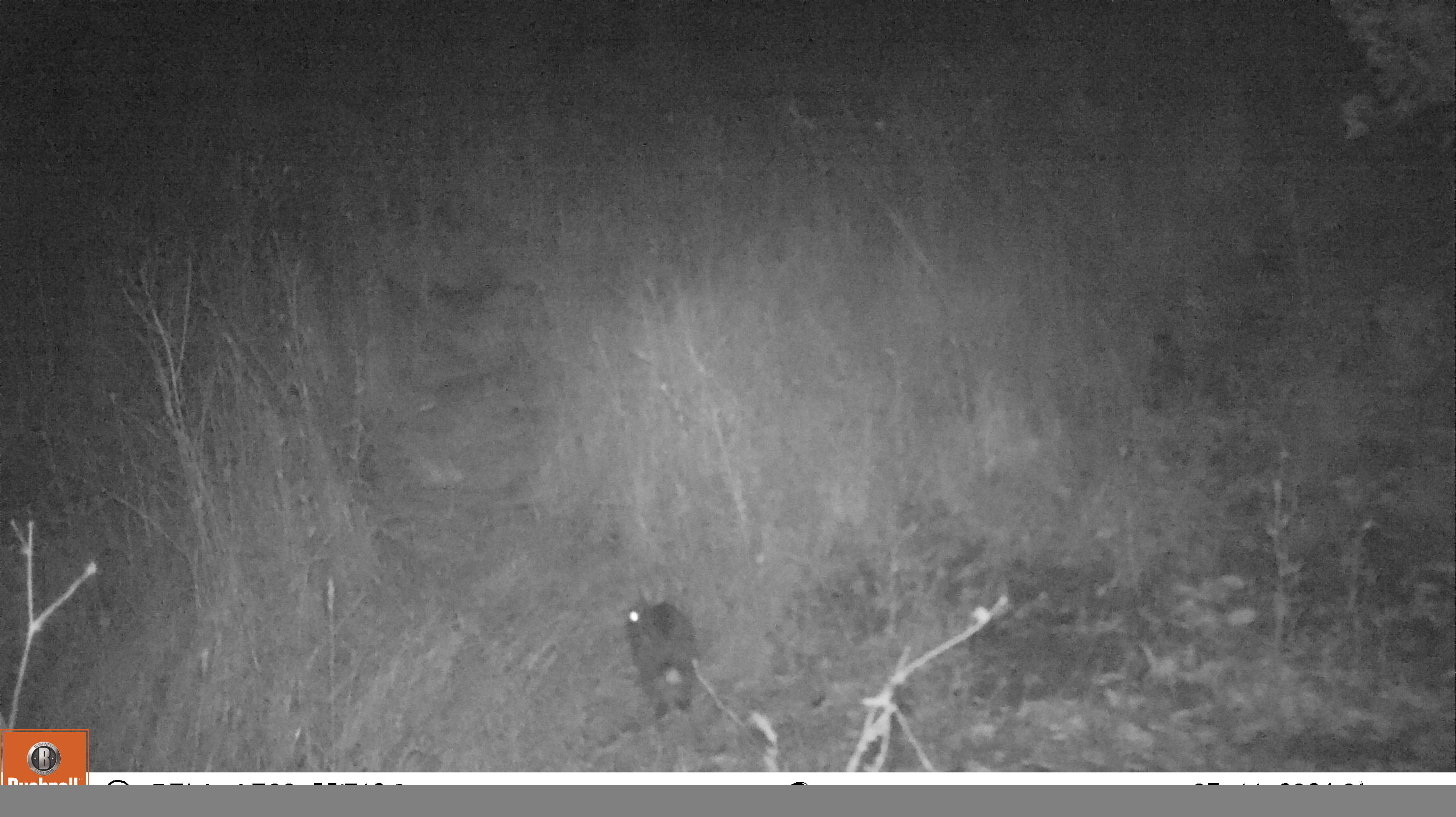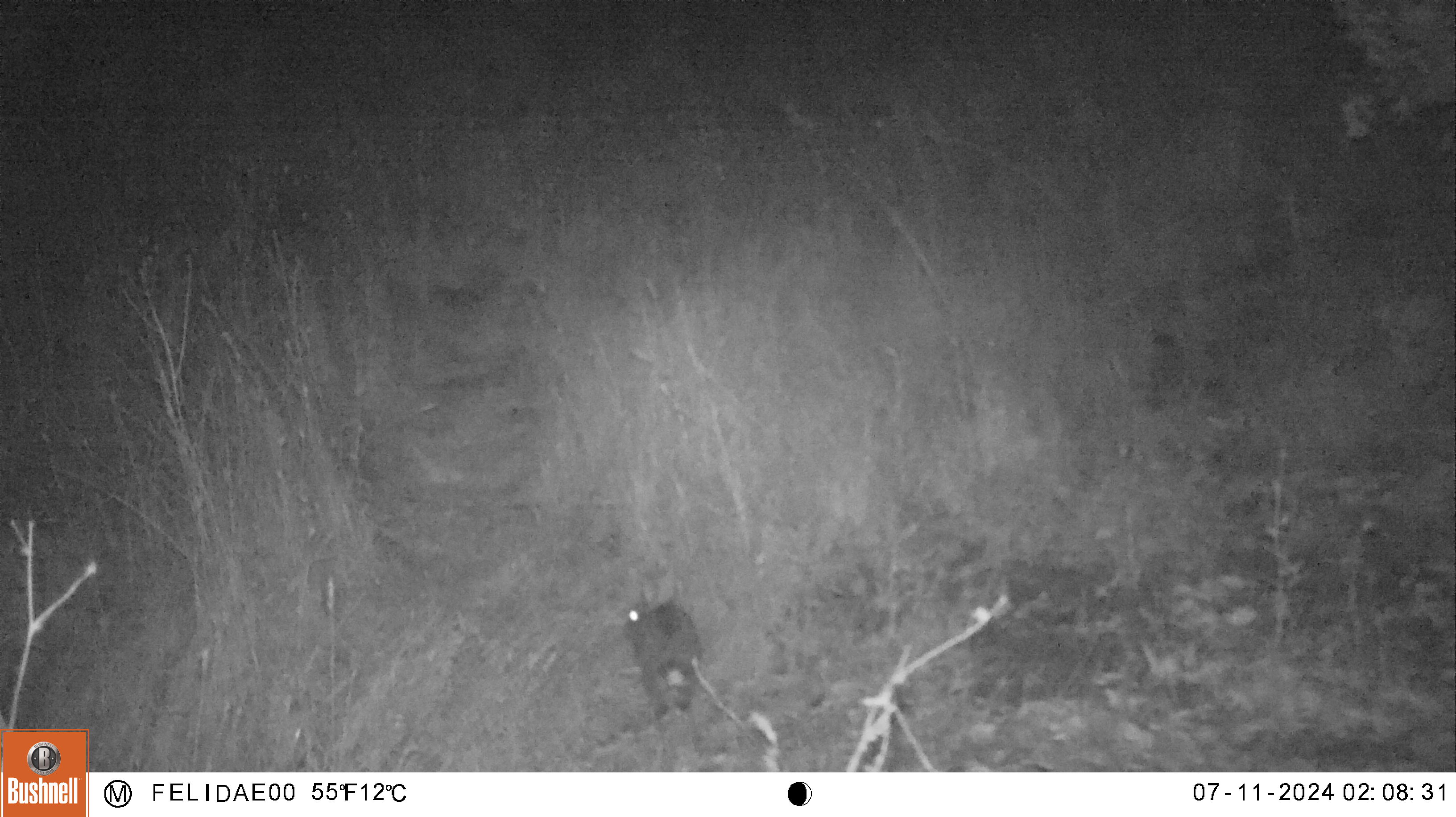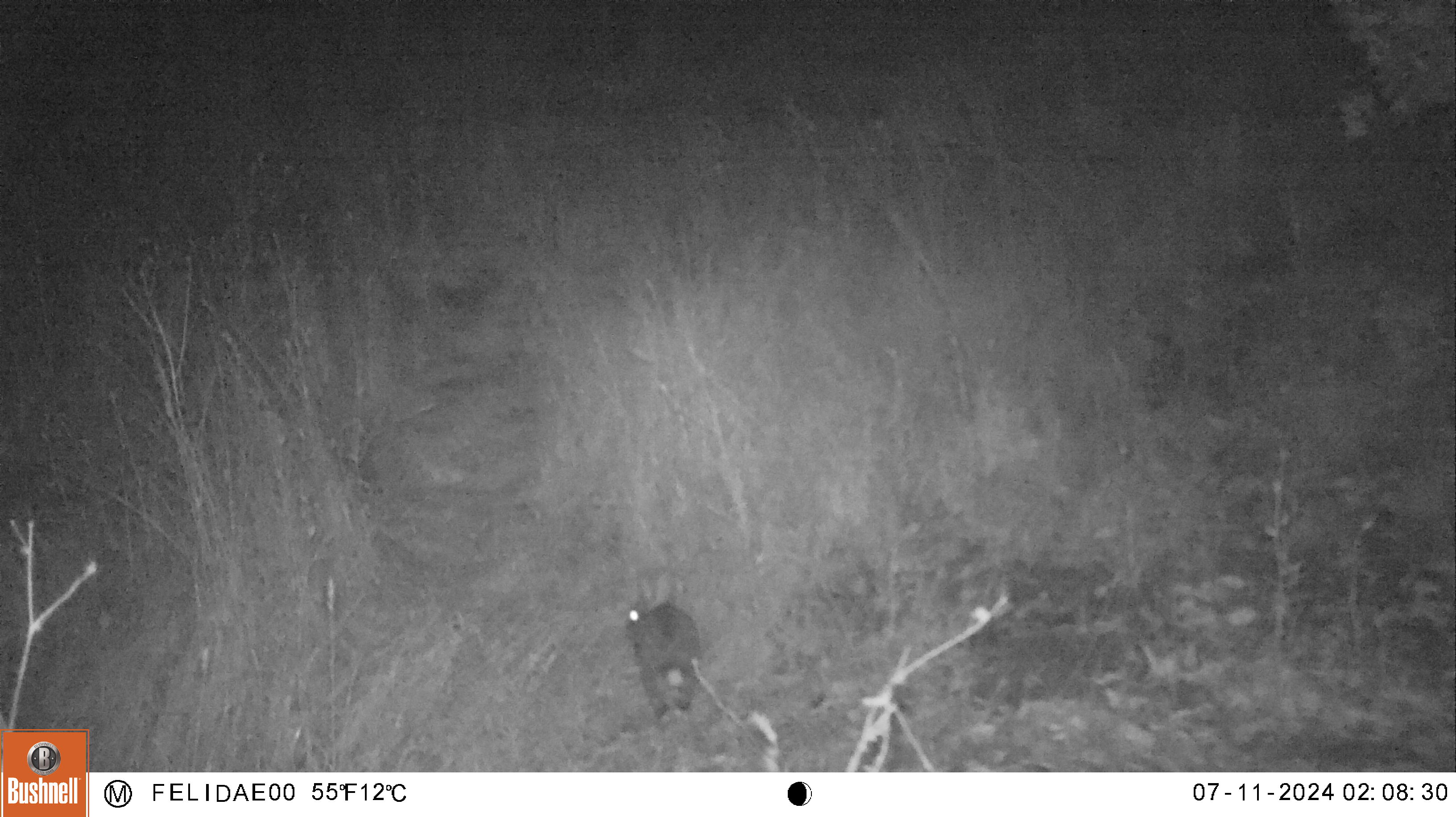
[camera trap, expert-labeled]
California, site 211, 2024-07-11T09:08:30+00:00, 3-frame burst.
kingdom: Animalia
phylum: Chordata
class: Mammalia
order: Lagomorpha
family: Leporidae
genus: Sylvilagus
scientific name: Sylvilagus bachmani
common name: brush rabbit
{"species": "brush rabbit (Sylvilagus bachmani)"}